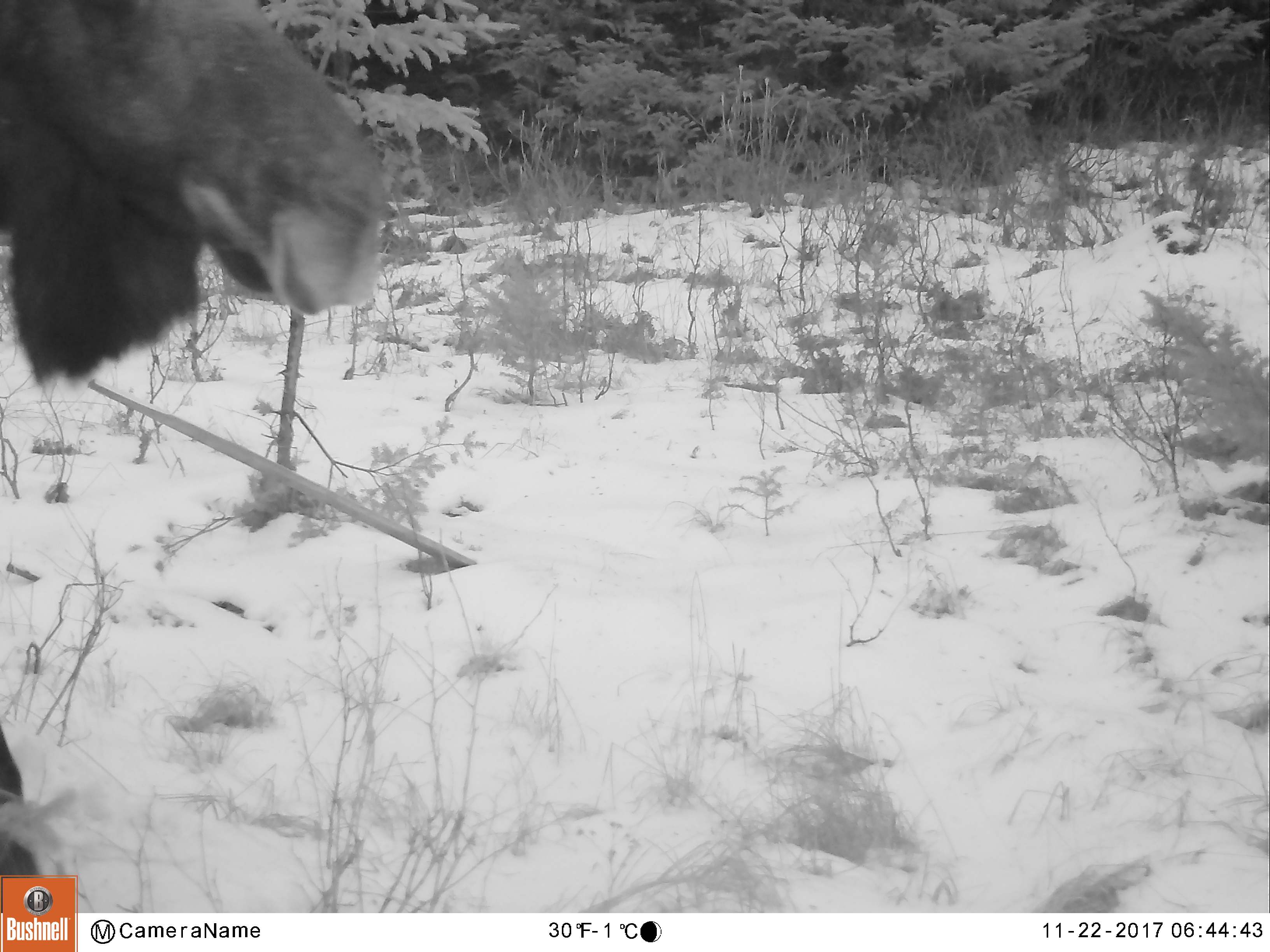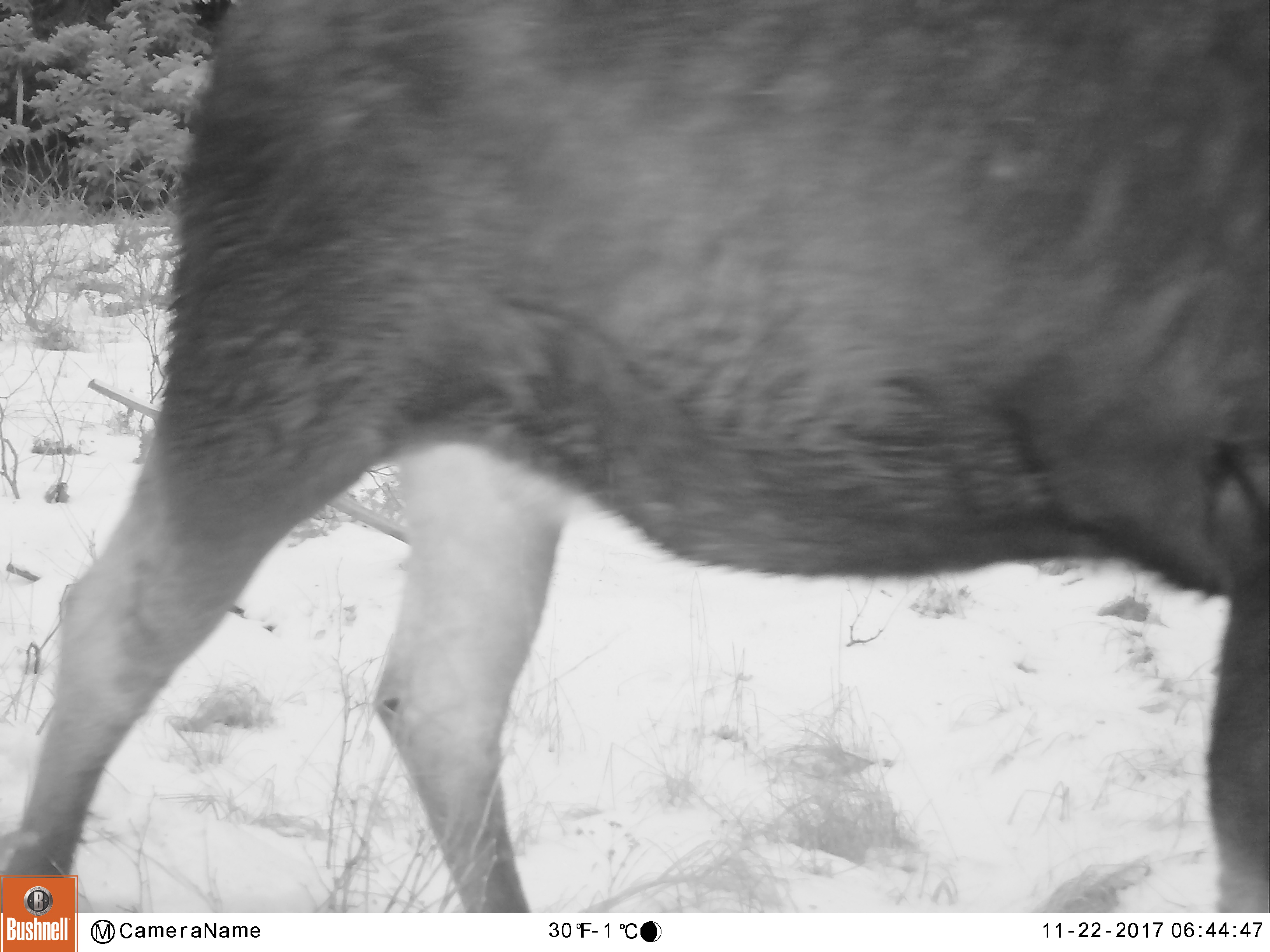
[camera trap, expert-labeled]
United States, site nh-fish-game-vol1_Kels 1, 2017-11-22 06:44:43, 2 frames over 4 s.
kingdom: Animalia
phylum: Chordata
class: Mammalia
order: Artiodactyla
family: Cervidae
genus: Alces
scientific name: Alces alces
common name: moose